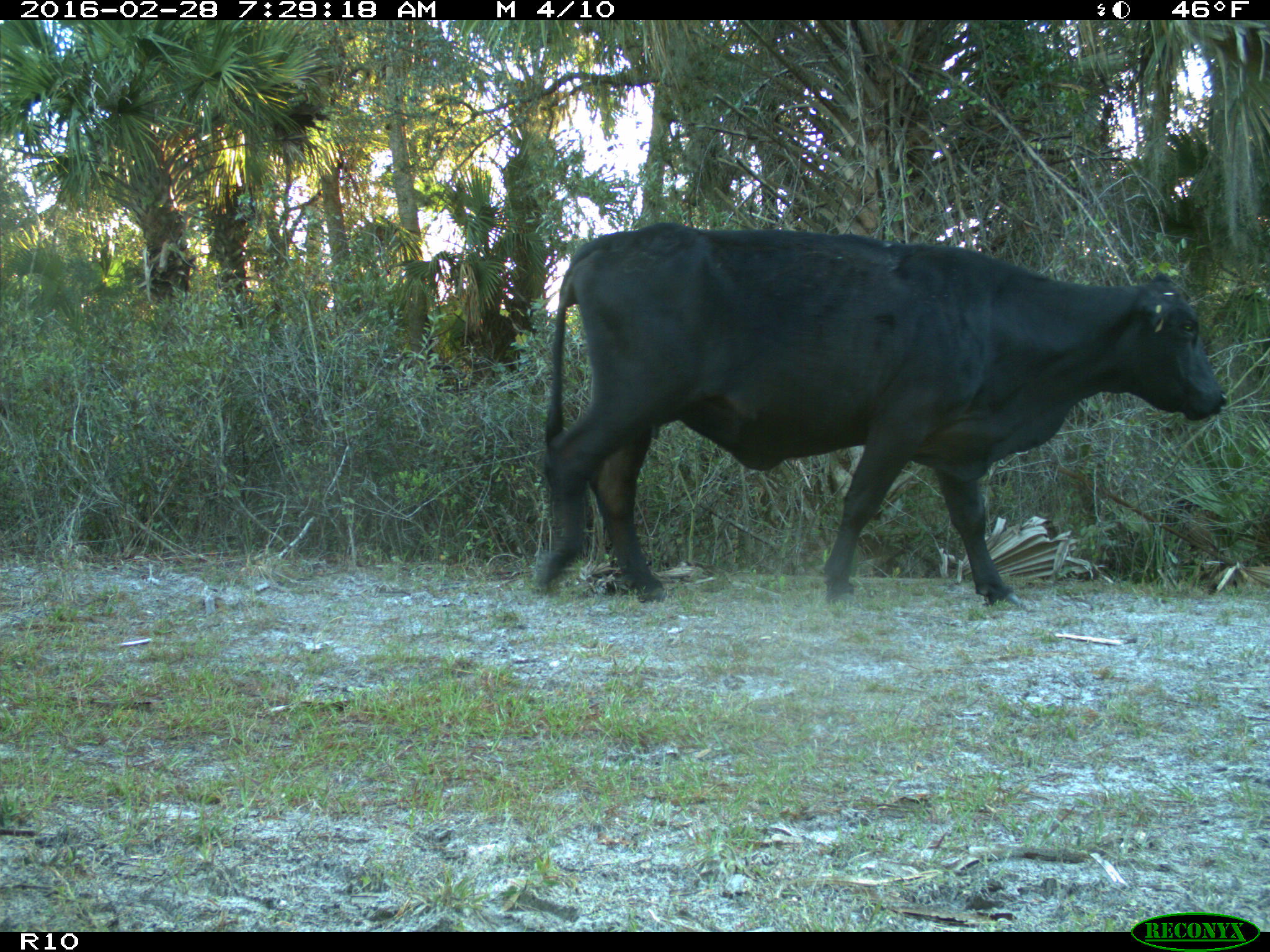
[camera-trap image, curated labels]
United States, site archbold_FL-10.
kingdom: Animalia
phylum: Chordata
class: Mammalia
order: Artiodactyla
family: Bovidae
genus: Bos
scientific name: Bos taurus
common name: domestic cow